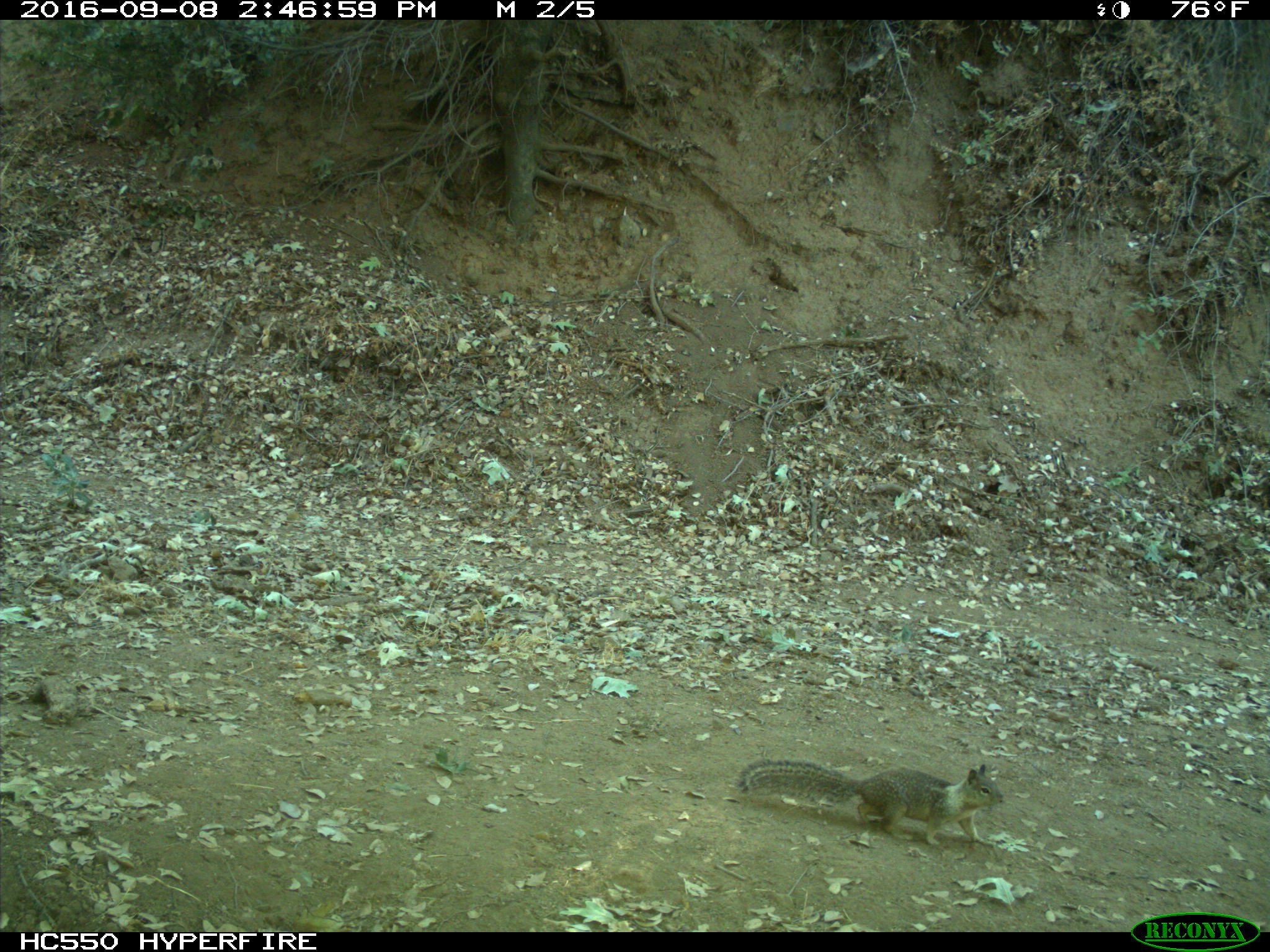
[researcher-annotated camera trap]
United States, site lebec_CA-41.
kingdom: Animalia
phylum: Chordata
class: Mammalia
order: Rodentia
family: Sciuridae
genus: Otospermophilus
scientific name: Otospermophilus beecheyi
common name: california ground squirrel